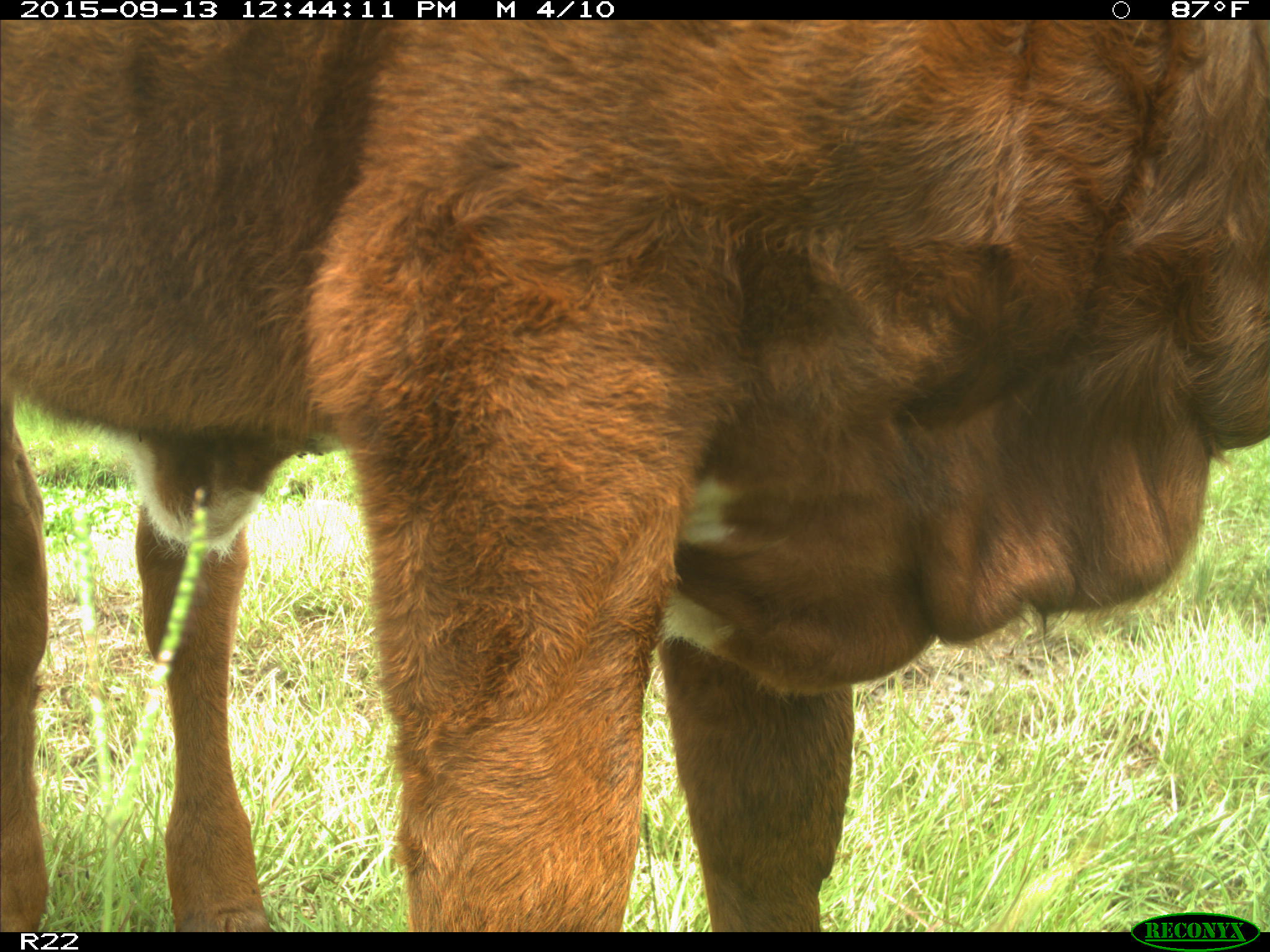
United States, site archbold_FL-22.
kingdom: Animalia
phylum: Chordata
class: Mammalia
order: Artiodactyla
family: Bovidae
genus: Bos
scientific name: Bos taurus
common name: domestic cow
Bos taurus (domestic cow).